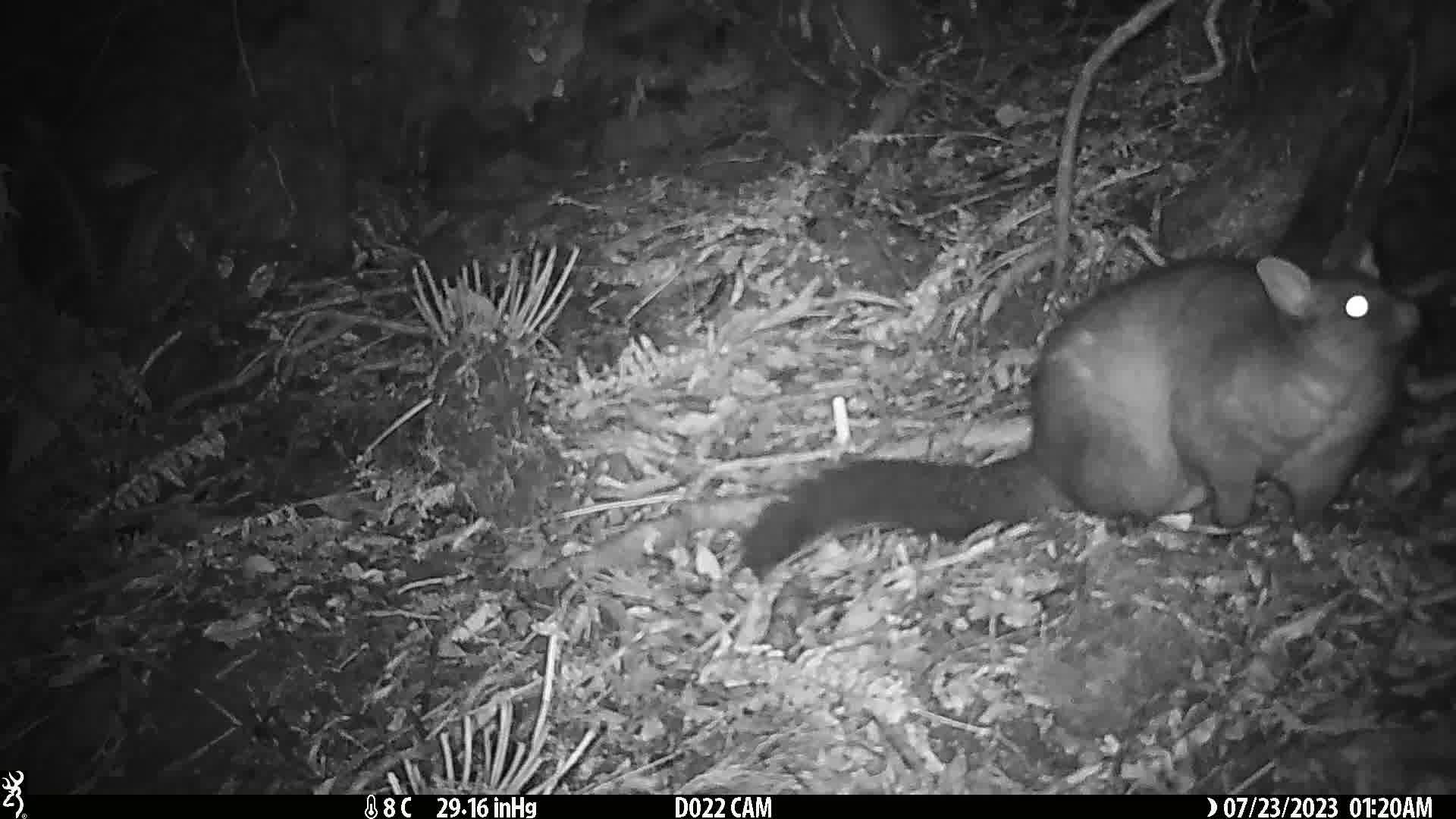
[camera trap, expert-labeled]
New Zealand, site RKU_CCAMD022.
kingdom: Animalia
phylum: Chordata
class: Mammalia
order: Diprotodontia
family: Phalangeridae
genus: Trichosurus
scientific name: Trichosurus vulpecula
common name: common brushtail possum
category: possum